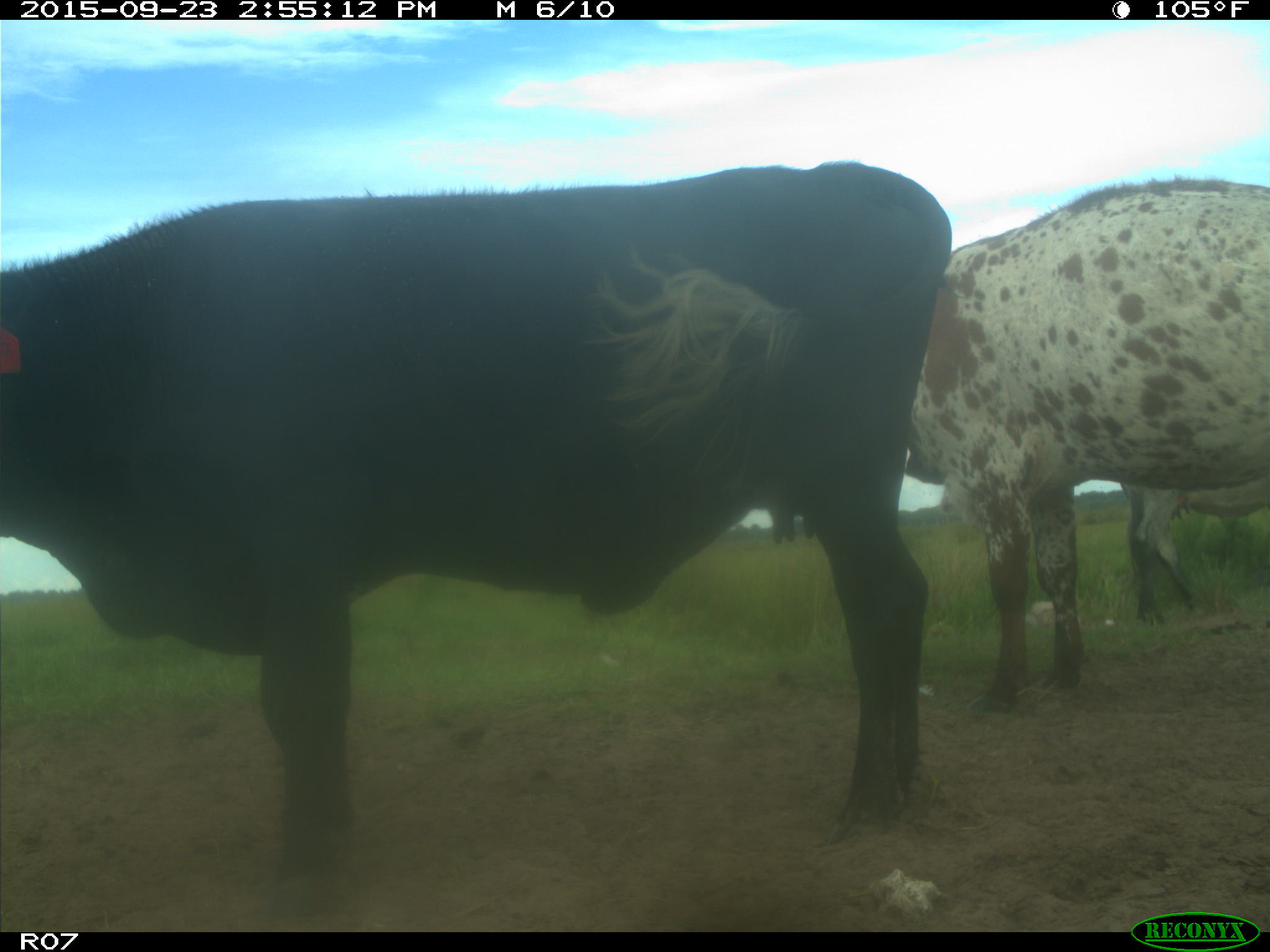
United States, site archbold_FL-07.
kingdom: Animalia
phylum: Chordata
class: Mammalia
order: Artiodactyla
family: Bovidae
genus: Bos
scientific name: Bos taurus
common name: domestic cow